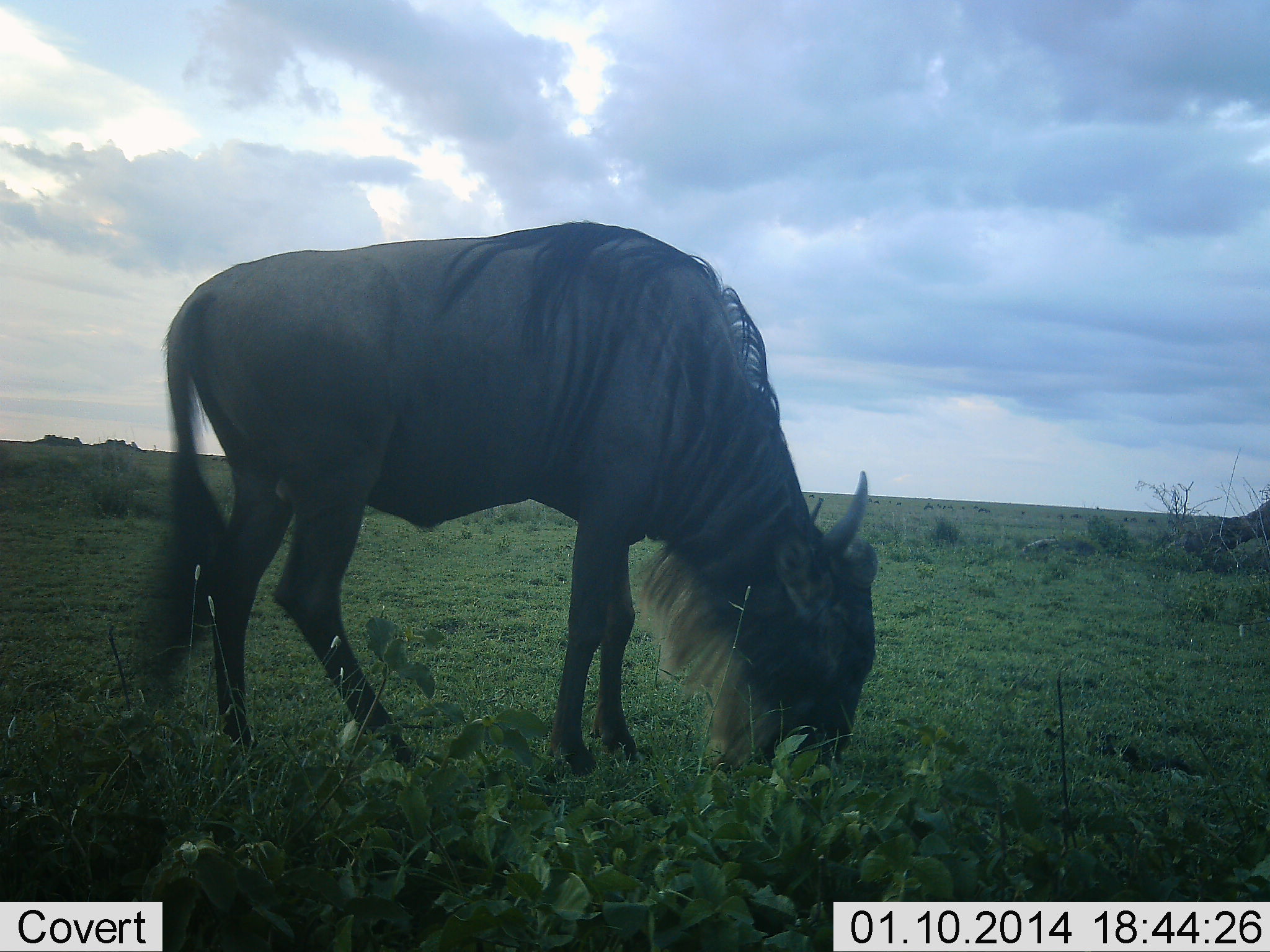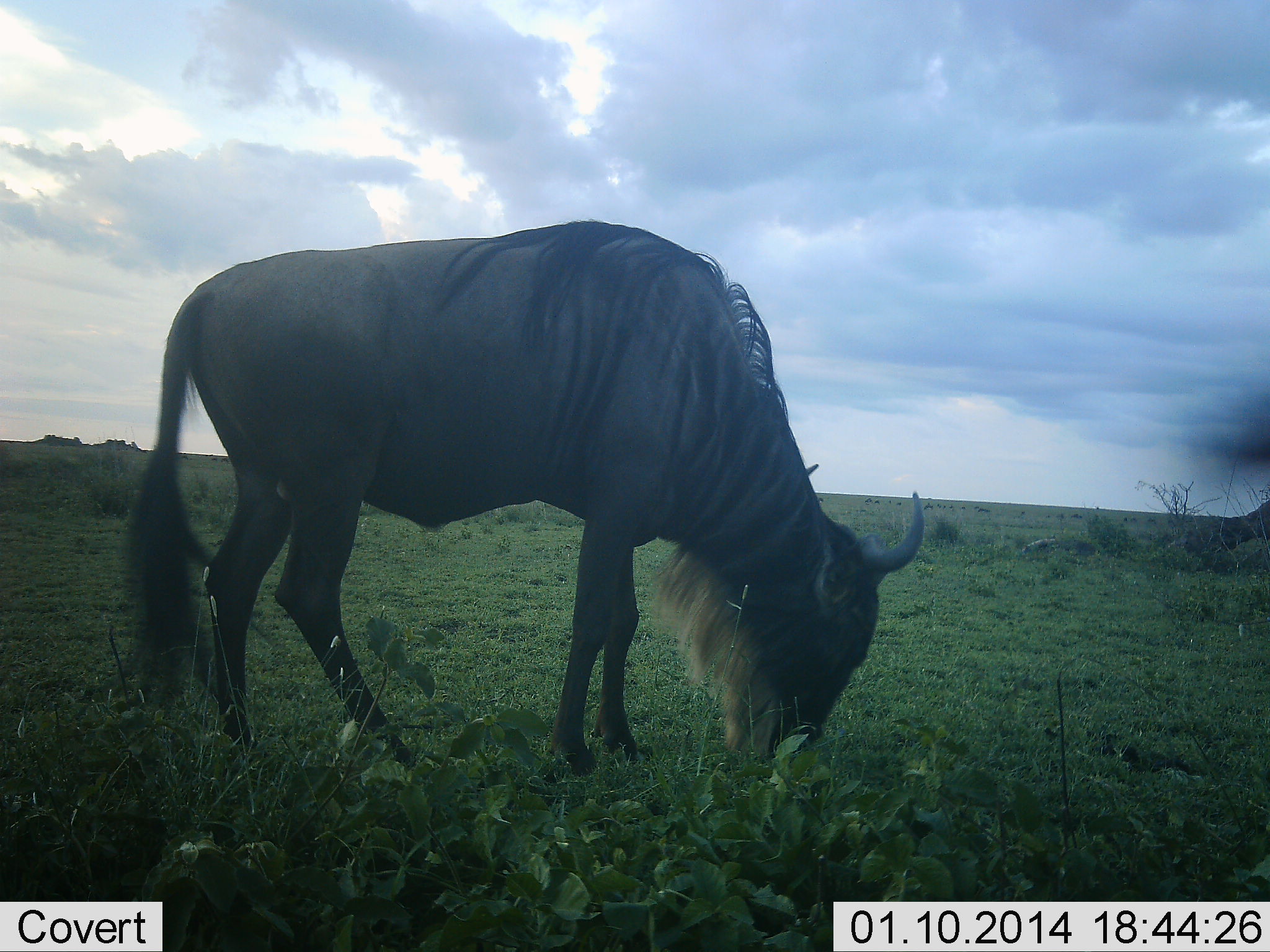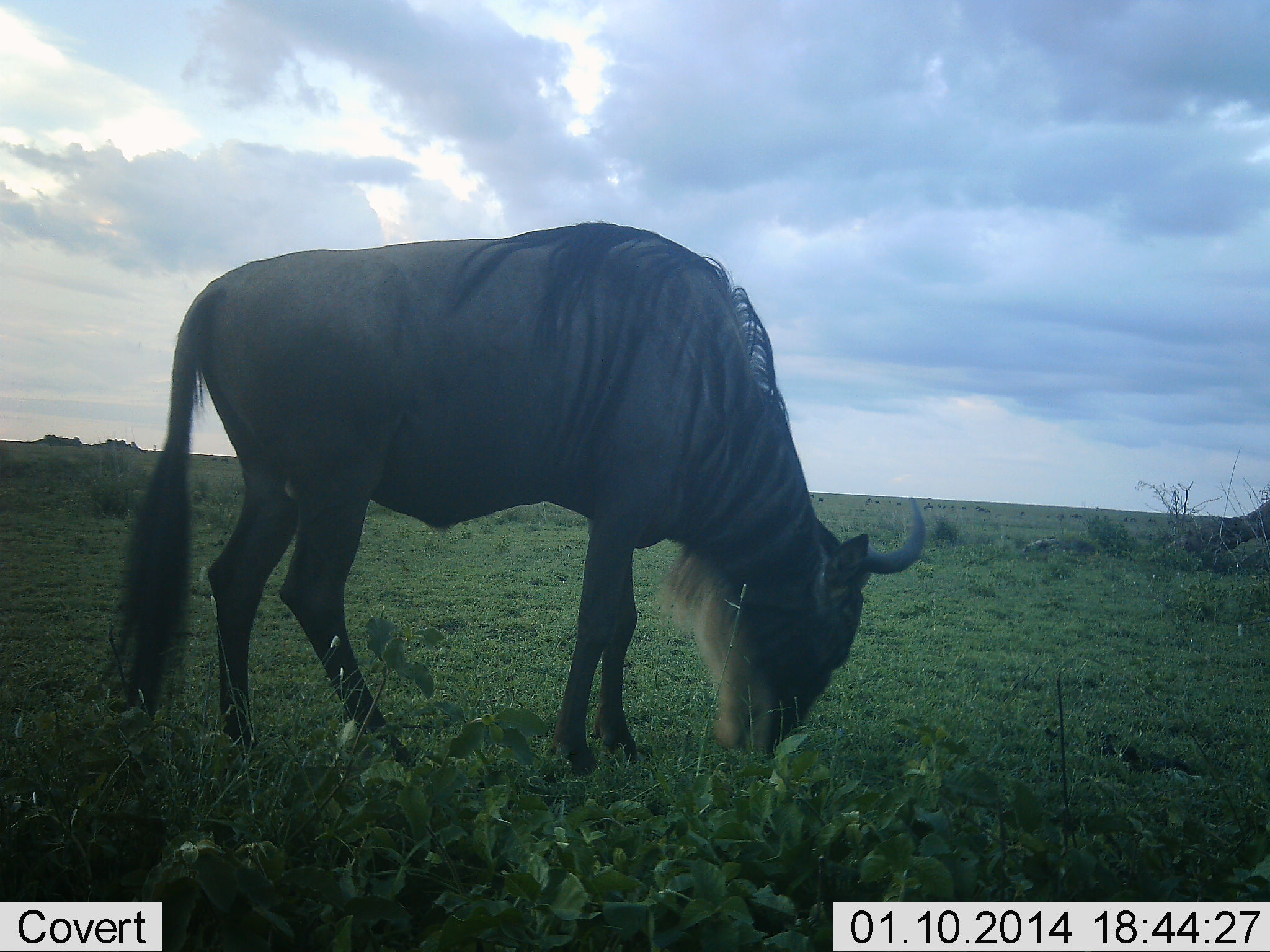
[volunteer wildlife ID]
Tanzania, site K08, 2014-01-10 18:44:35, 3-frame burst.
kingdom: Animalia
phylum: Chordata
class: Mammalia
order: Artiodactyla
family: Bovidae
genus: Connochaetes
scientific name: Connochaetes taurinus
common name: blue wildebeest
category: wildebeest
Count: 1.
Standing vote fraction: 20%.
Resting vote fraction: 0%.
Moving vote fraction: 0%.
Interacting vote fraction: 0%.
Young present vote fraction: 0%.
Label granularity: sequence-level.